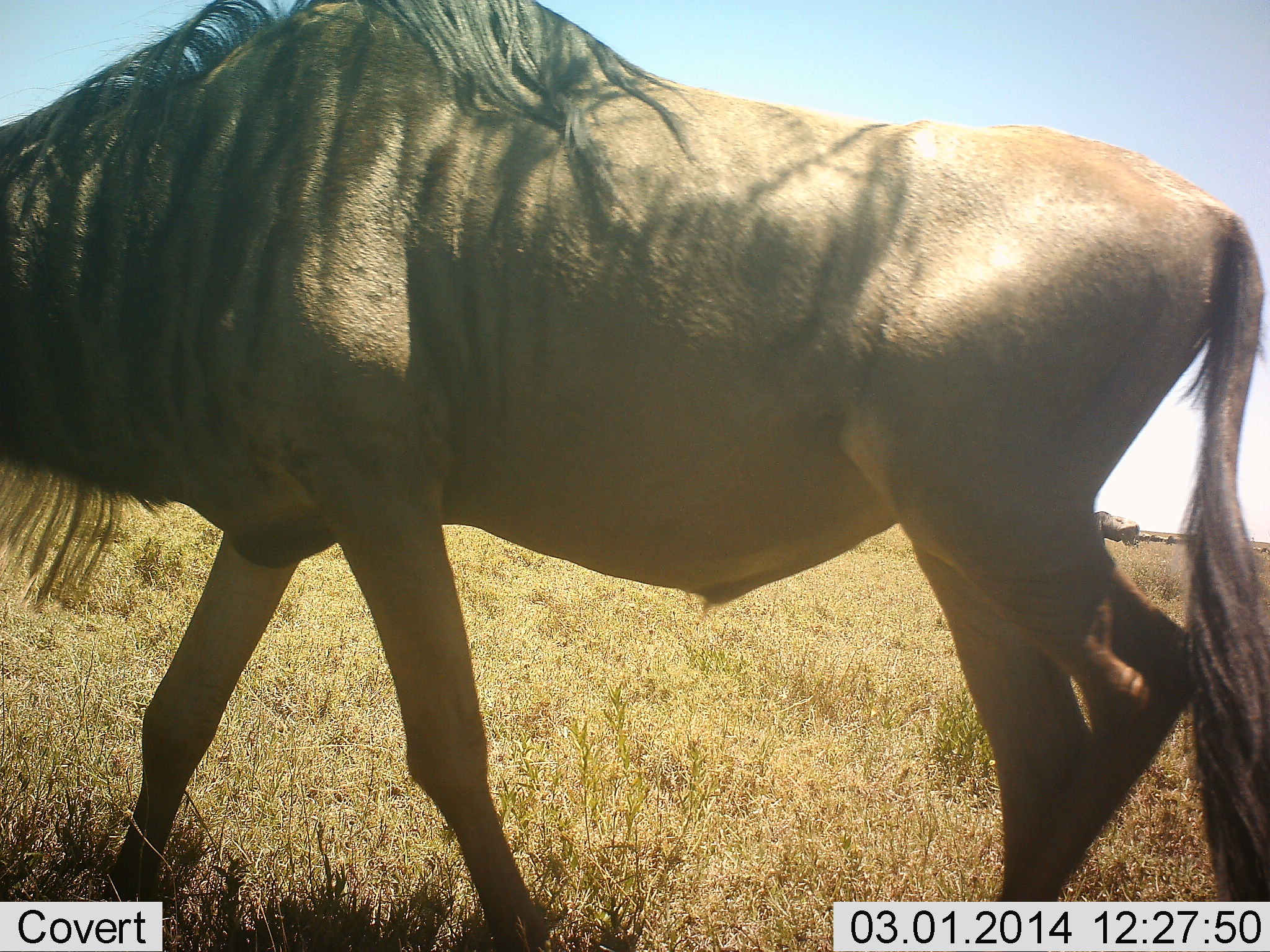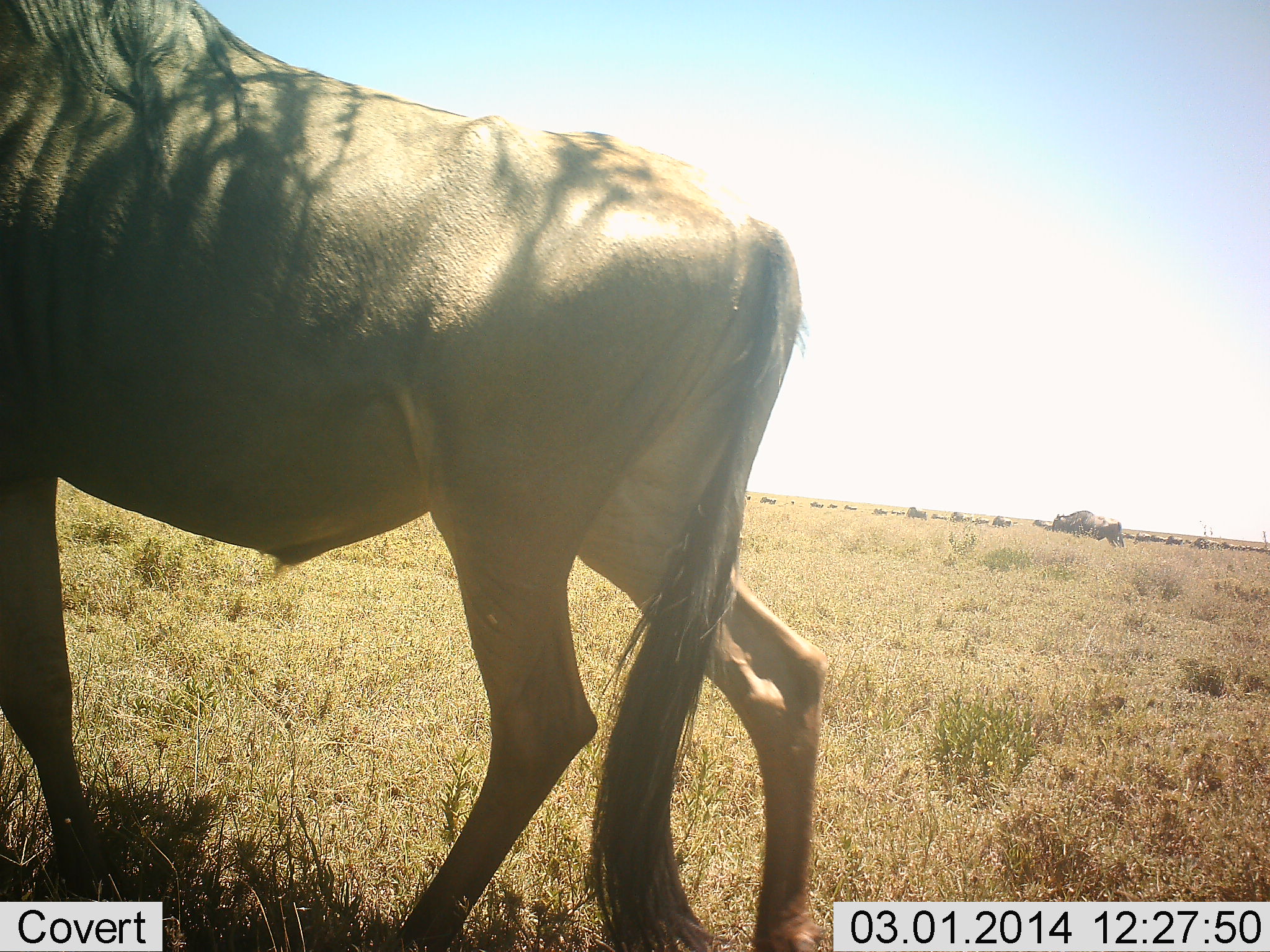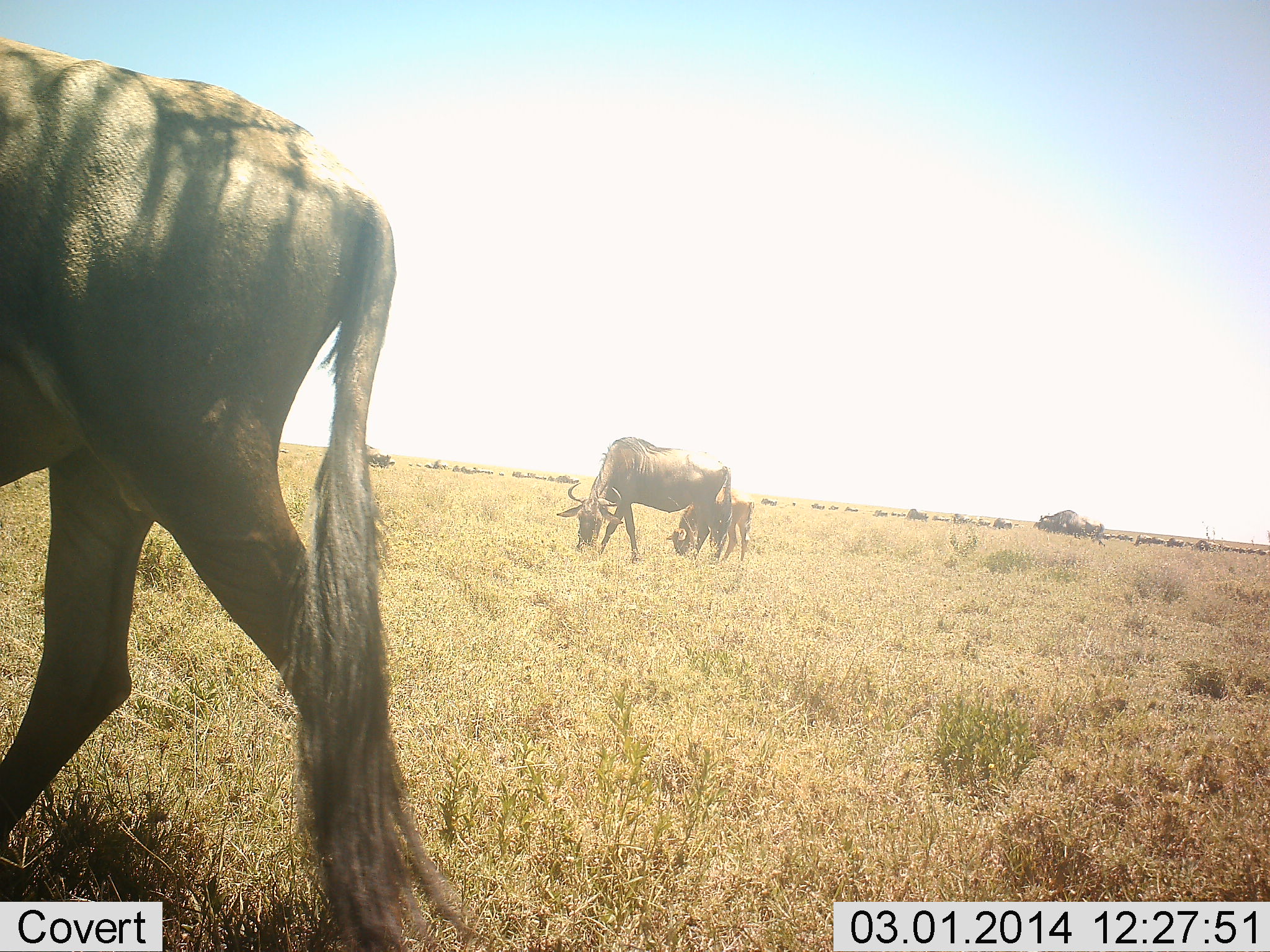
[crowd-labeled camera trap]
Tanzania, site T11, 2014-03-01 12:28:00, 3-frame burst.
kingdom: Animalia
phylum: Chordata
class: Mammalia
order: Artiodactyla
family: Bovidae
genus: Connochaetes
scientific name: Connochaetes taurinus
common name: blue wildebeest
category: wildebeest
Wildebeest (blue wildebeest) (Connochaetes taurinus), count 11-50. Behavior (volunteer vote fractions): standing 25%, resting 0%, moving 100%, interacting 0%. Young present (vote fraction): 33%. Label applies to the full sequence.